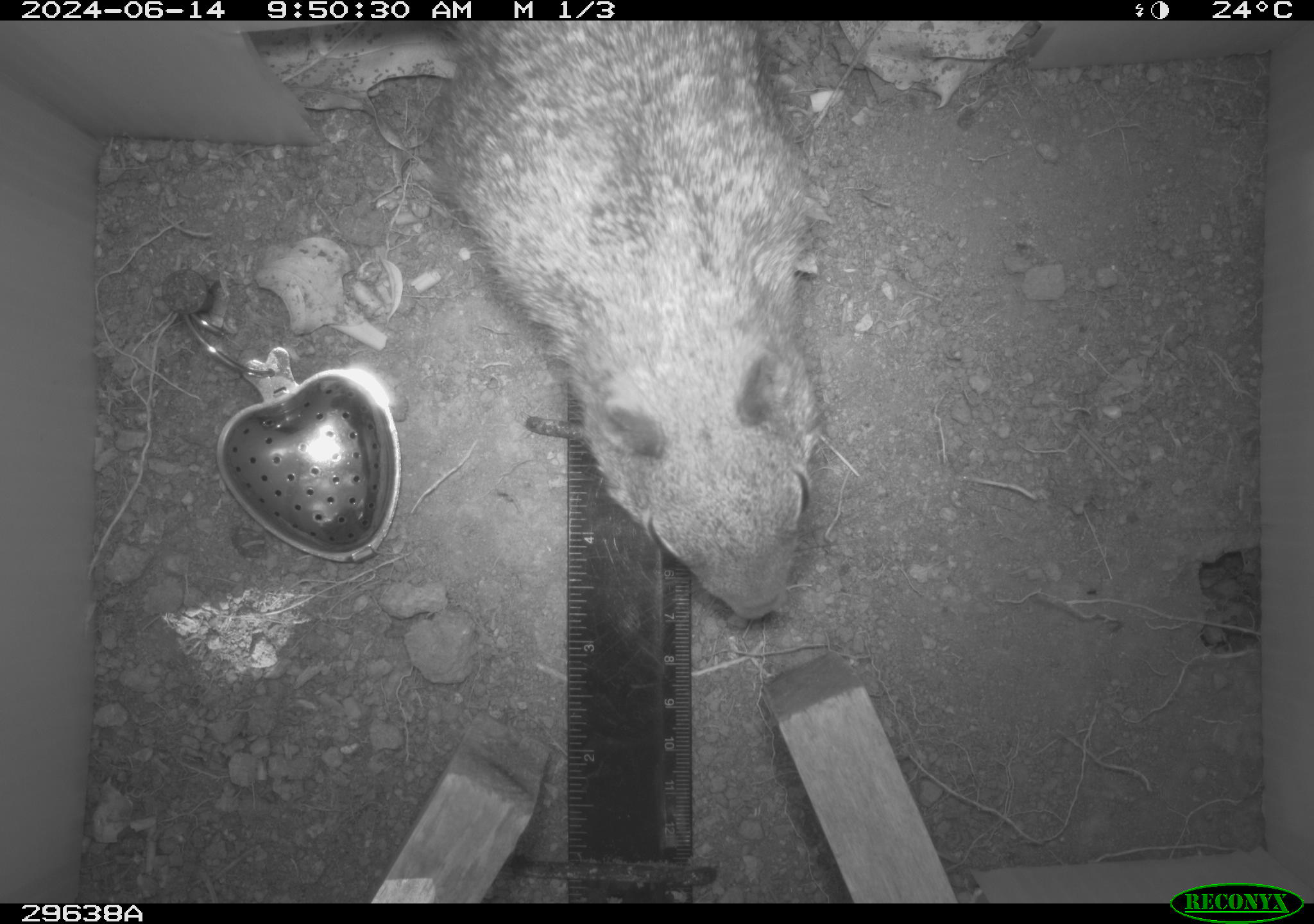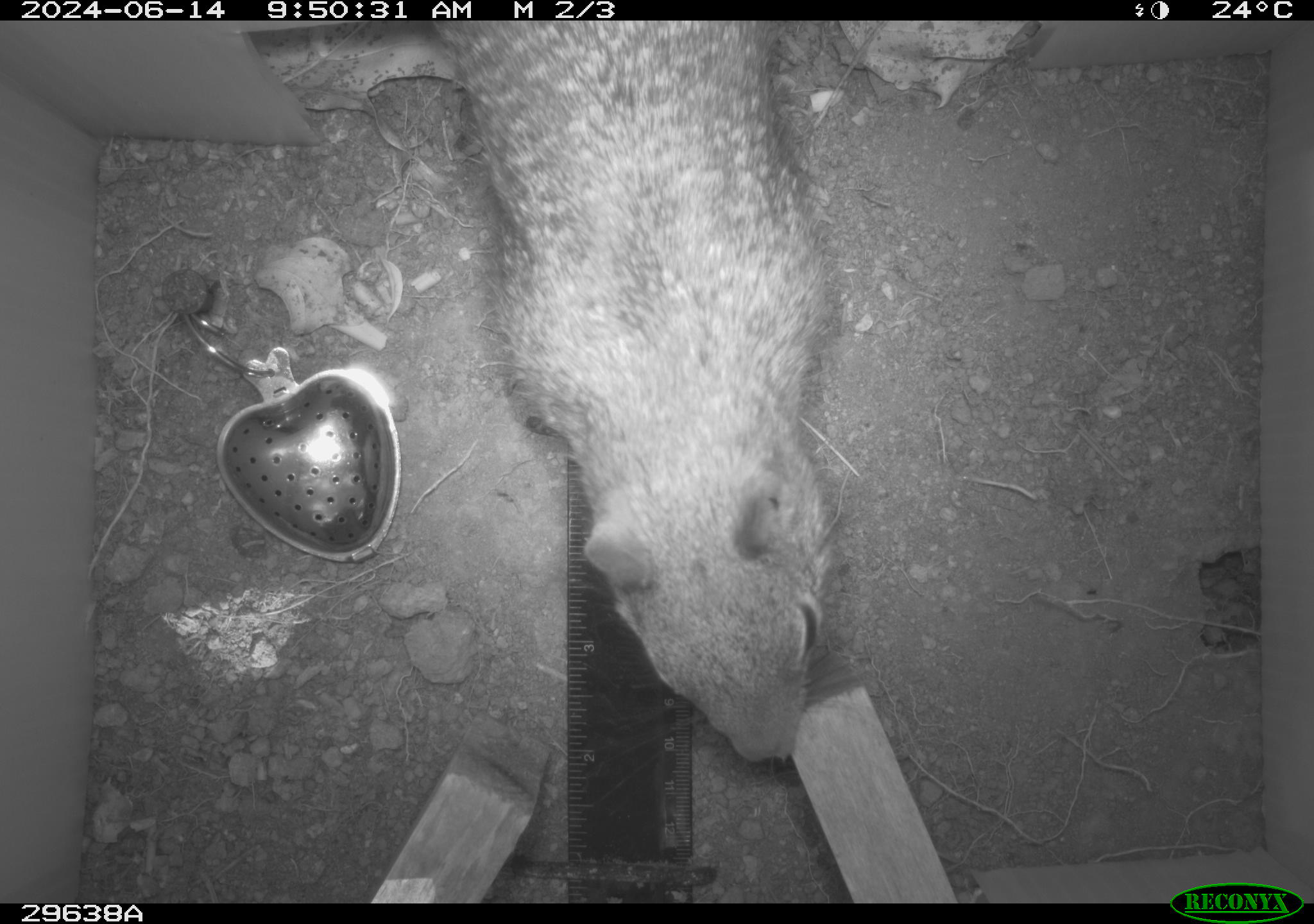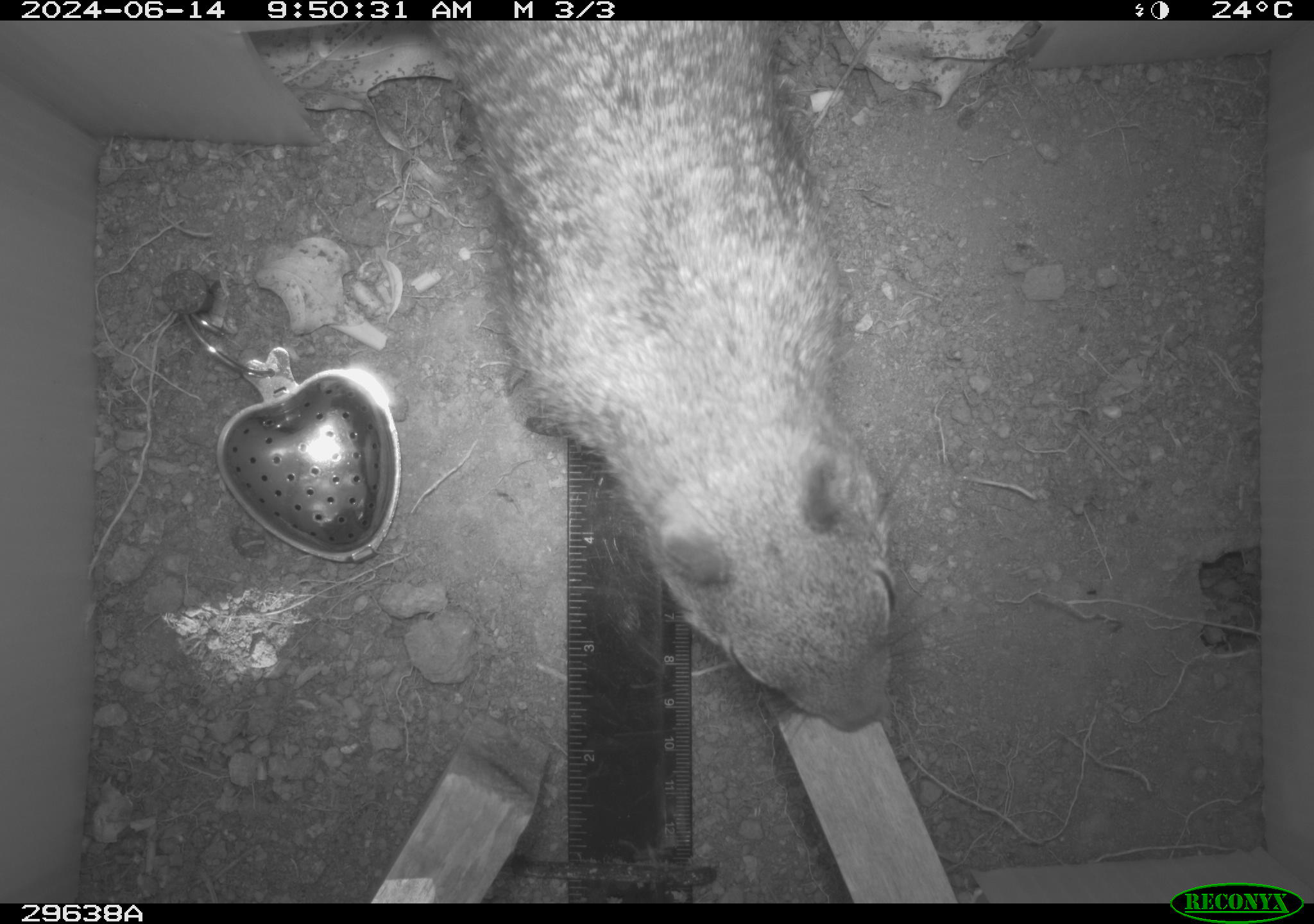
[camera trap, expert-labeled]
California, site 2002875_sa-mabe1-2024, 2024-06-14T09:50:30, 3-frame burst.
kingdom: Animalia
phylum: Chordata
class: Mammalia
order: Rodentia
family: Sciuridae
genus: Otospermophilus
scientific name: Otospermophilus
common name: north american rock squirrels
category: otospermophilus species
Otospermophilus species (north american rock squirrels) (Otospermophilus).